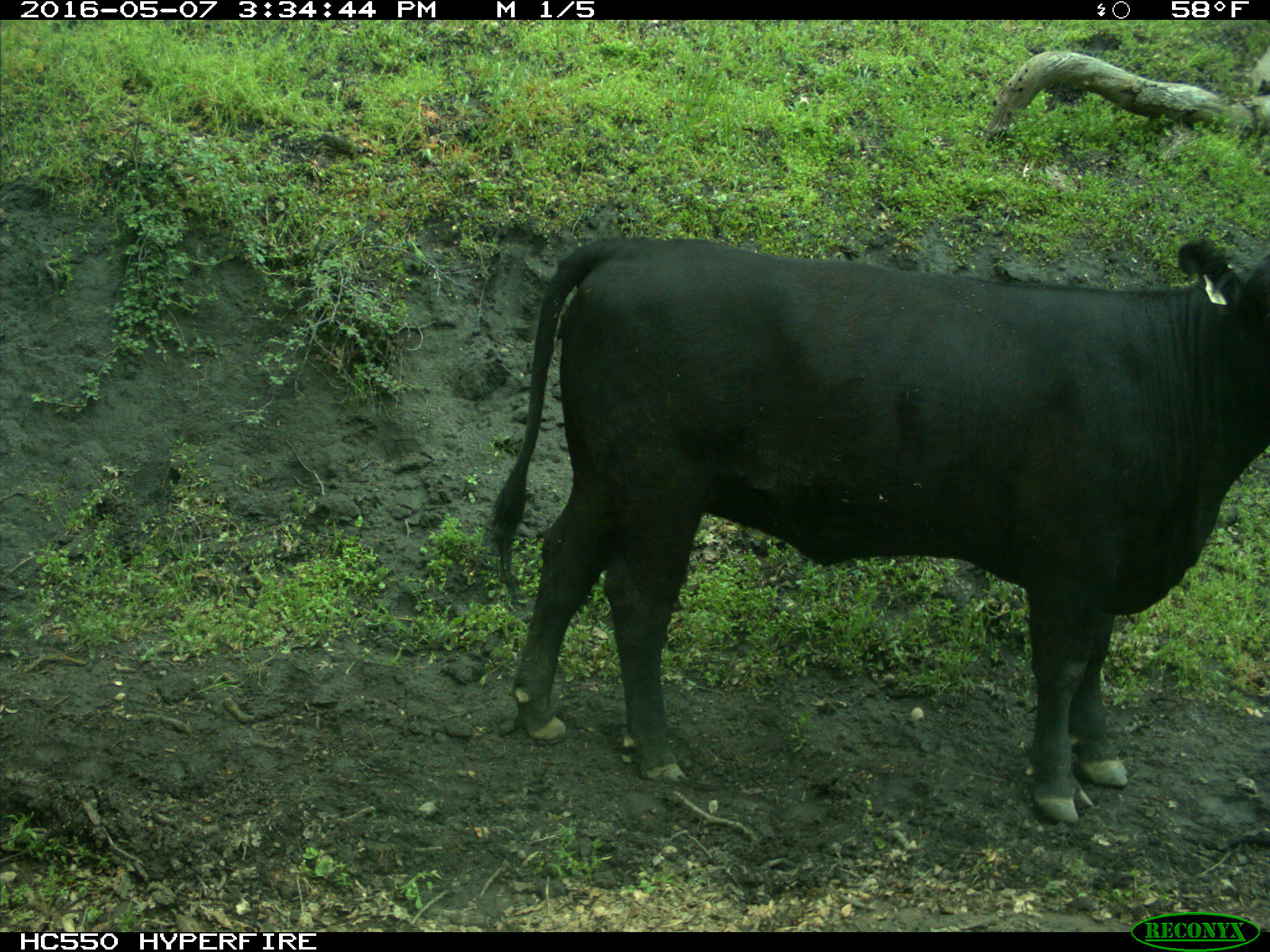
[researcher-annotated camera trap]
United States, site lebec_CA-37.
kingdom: Animalia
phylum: Chordata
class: Mammalia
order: Artiodactyla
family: Bovidae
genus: Bos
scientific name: Bos taurus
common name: domestic cow